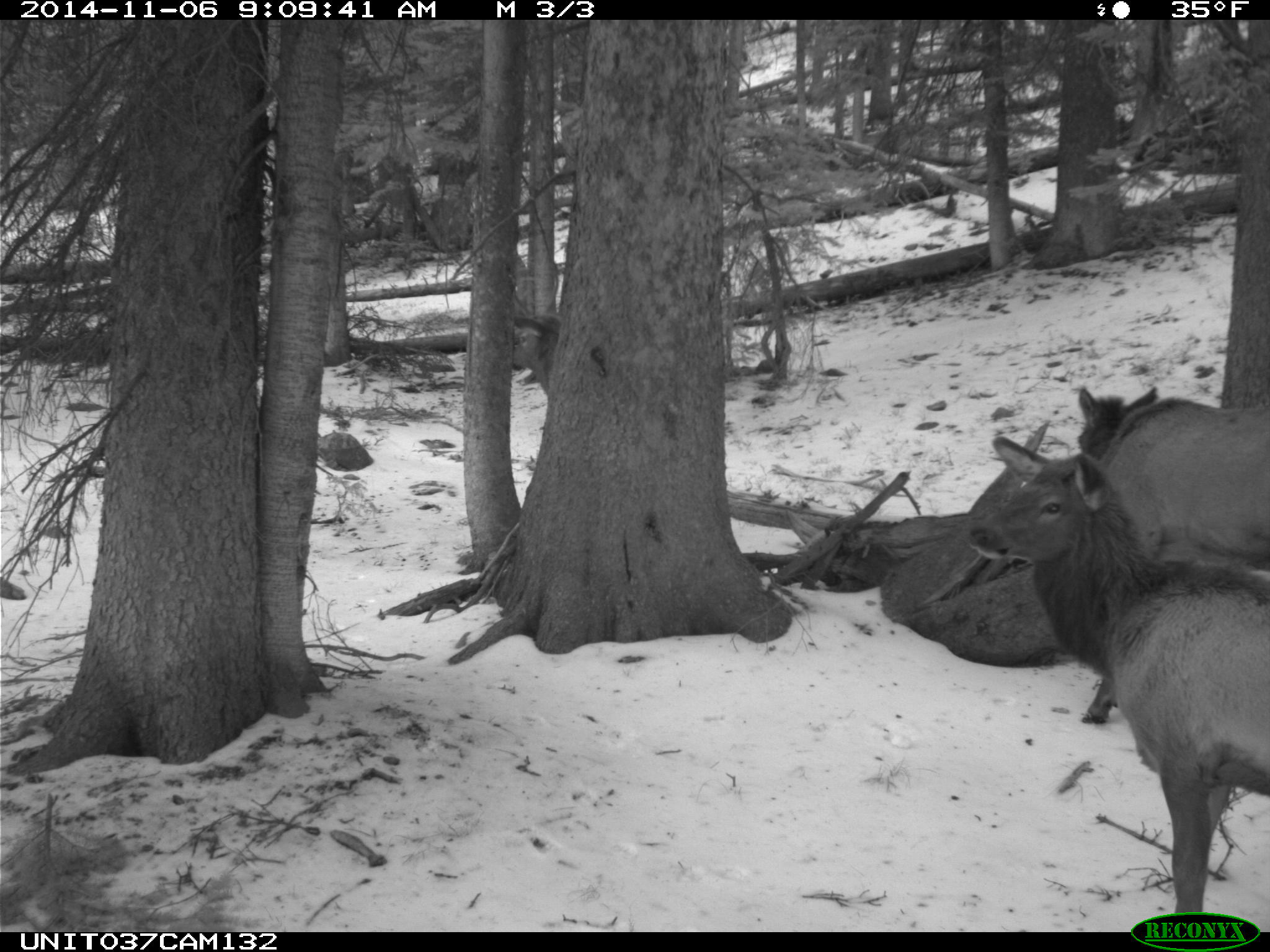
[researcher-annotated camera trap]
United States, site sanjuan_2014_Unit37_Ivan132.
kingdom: Animalia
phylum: Chordata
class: Mammalia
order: Artiodactyla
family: Cervidae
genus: Cervus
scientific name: Cervus elaphus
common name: red deer